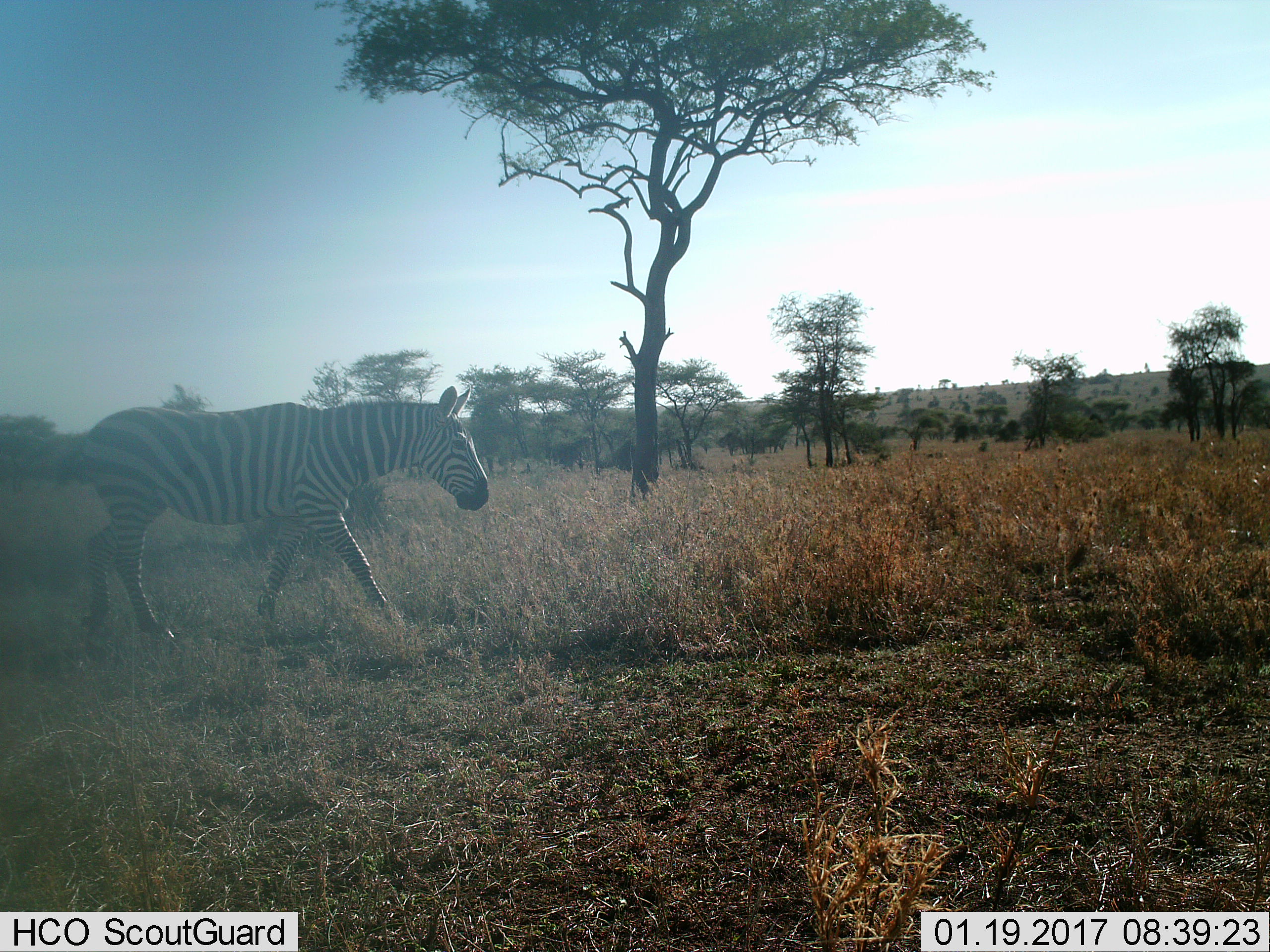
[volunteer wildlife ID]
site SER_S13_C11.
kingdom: Animalia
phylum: Chordata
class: Mammalia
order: Perissodactyla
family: Equidae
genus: Equus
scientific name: Equus quagga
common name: plains zebra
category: zebraplains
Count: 1.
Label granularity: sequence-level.